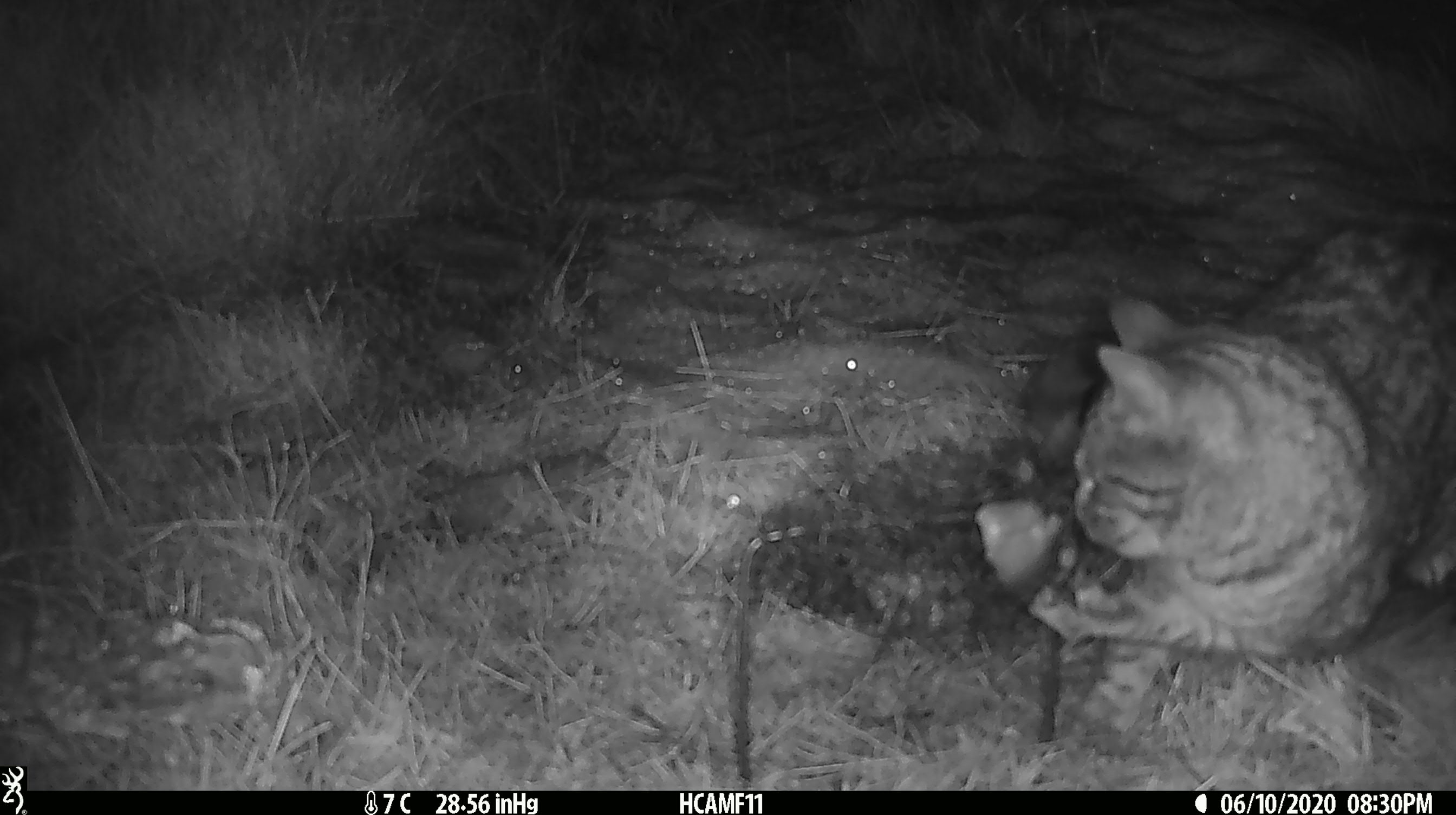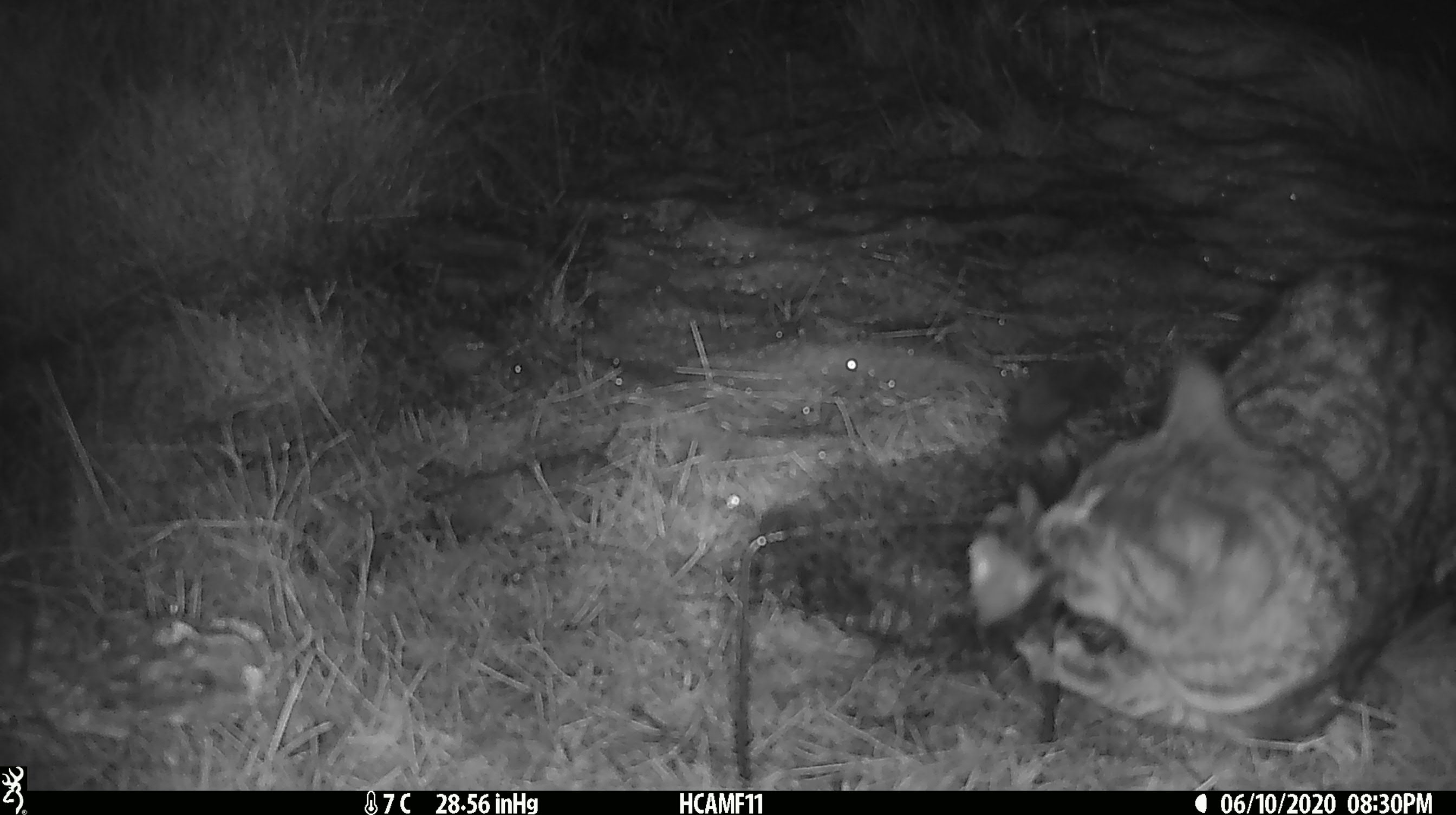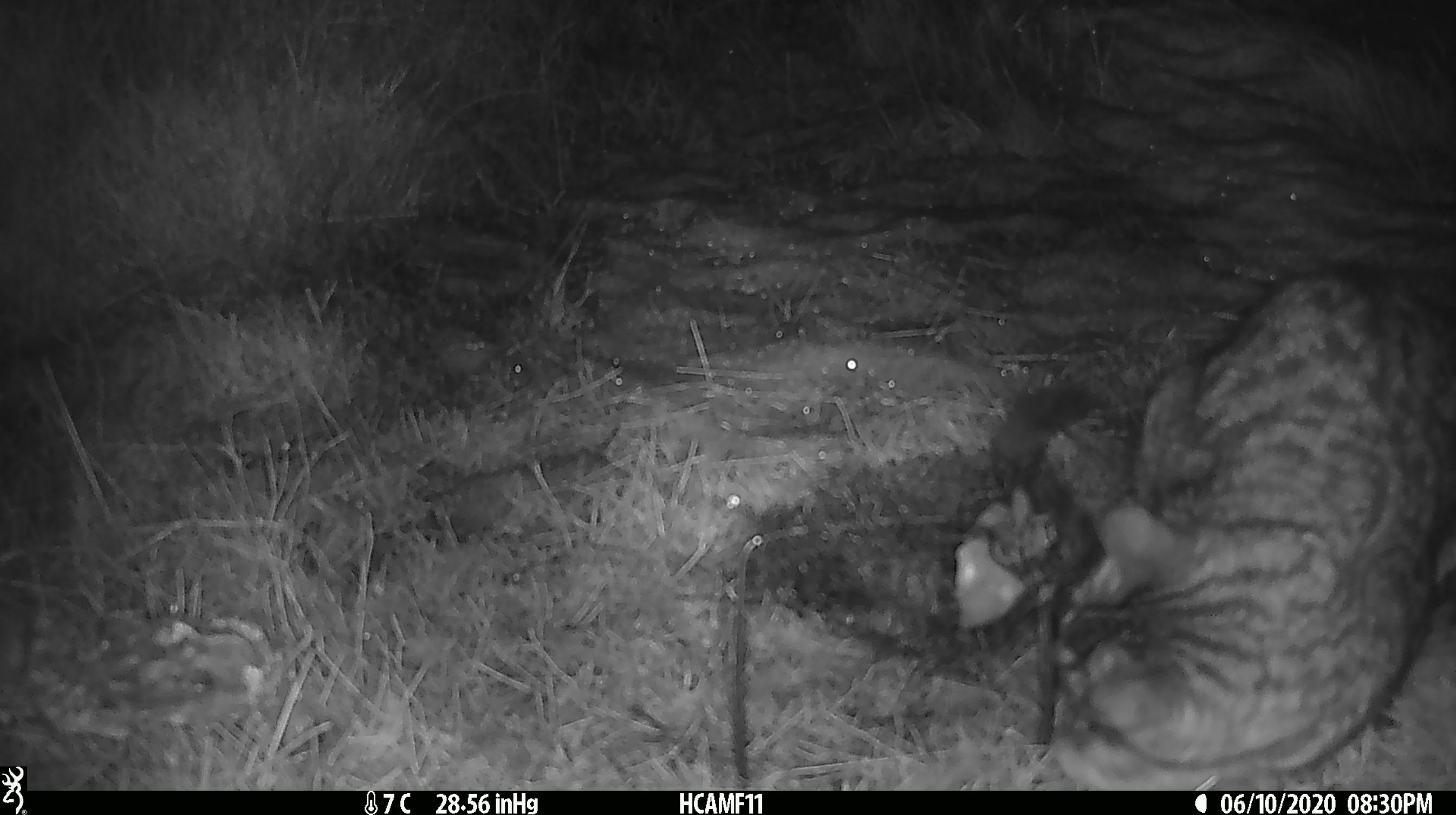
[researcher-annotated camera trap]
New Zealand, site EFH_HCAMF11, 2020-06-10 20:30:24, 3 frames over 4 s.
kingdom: Animalia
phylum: Chordata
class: Mammalia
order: Carnivora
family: Felidae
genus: Felis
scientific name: Felis catus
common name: domestic cat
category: cat